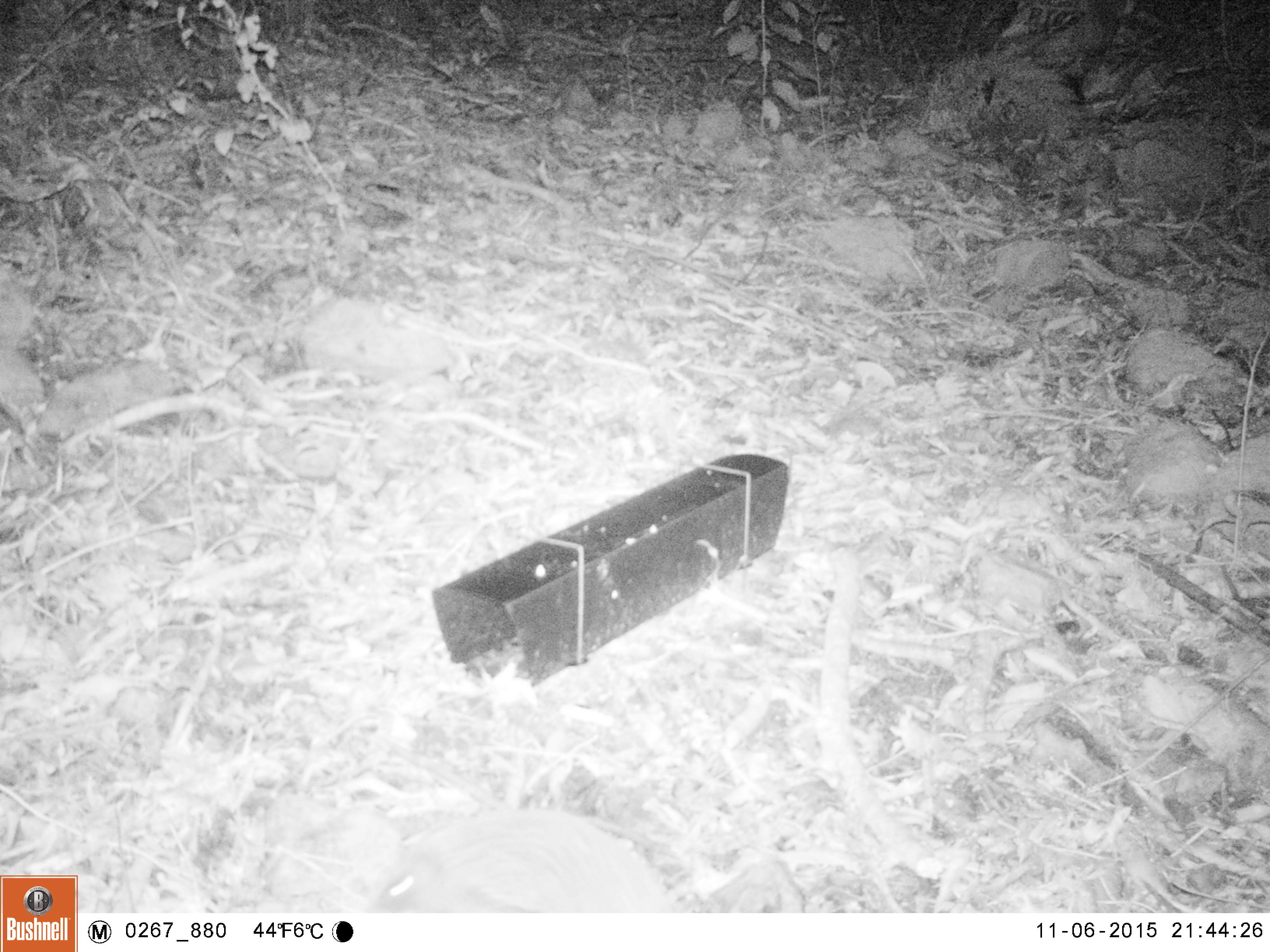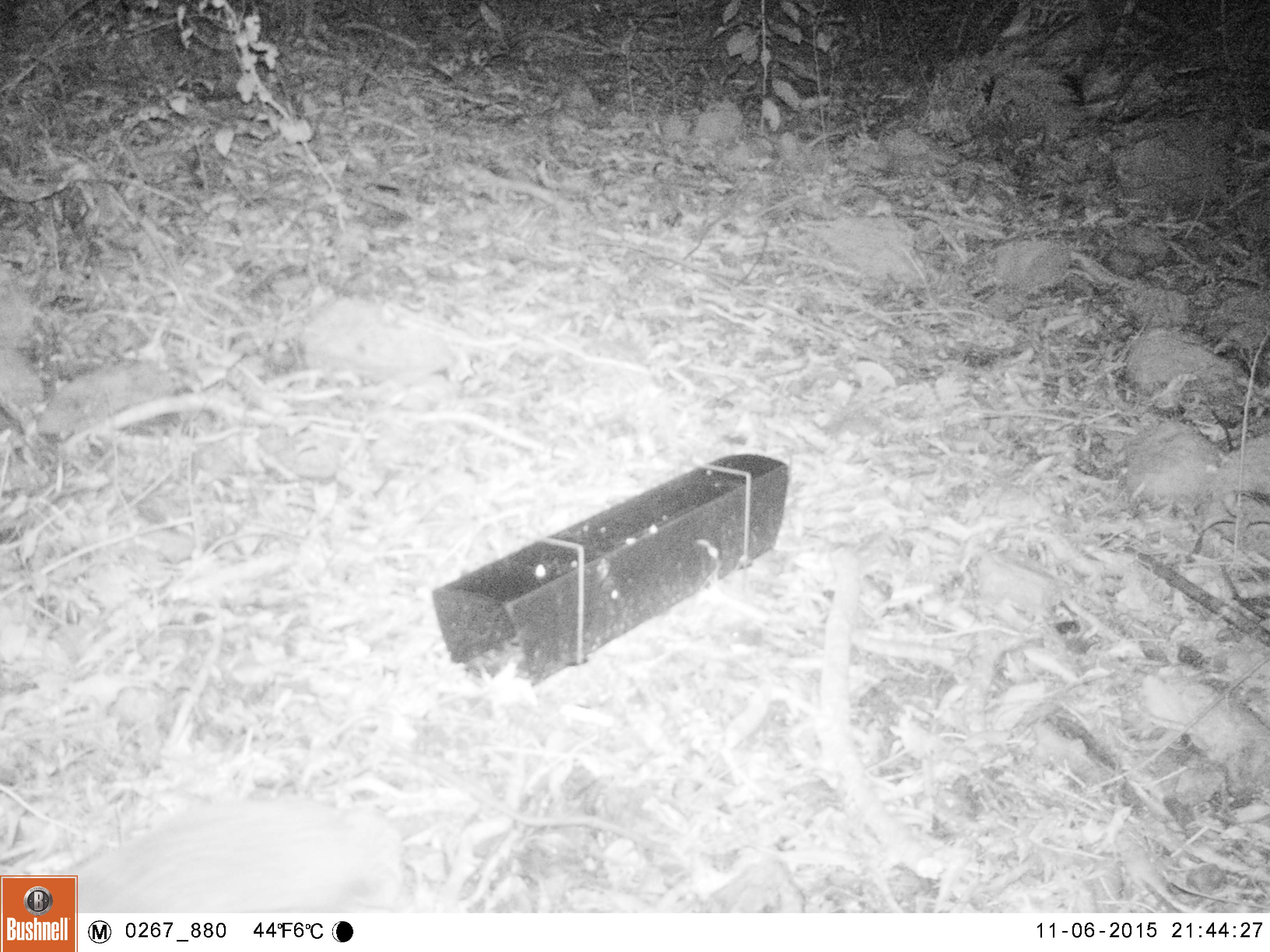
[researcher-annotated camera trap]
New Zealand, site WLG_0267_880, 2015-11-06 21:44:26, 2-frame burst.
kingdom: Animalia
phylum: Chordata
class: Mammalia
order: Eulipotyphla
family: Erinaceidae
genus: Erinaceus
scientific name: Erinaceus europaeus europaeus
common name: european hedgehog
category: hedgehog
Hedgehog (european hedgehog) (Erinaceus europaeus europaeus).